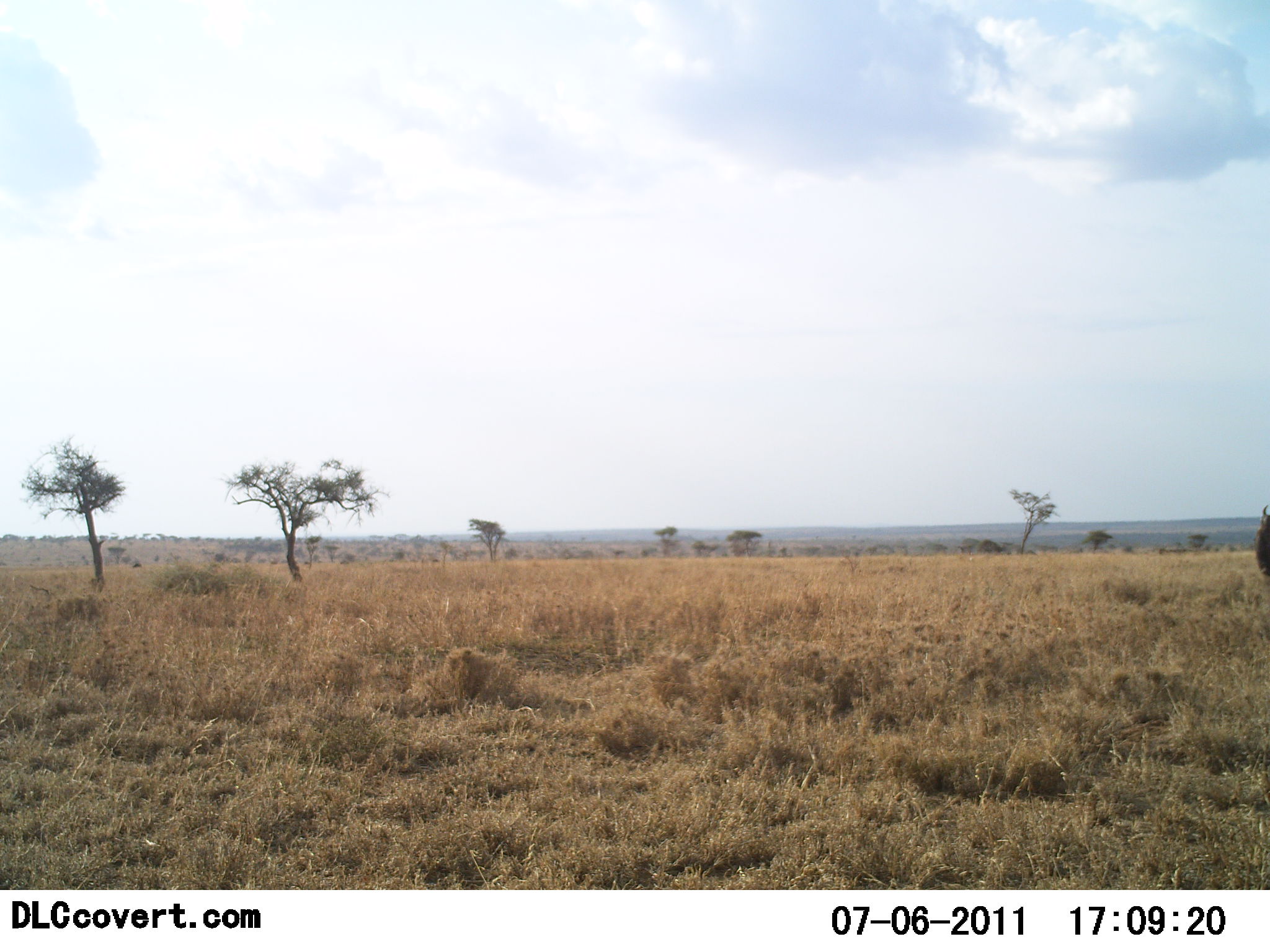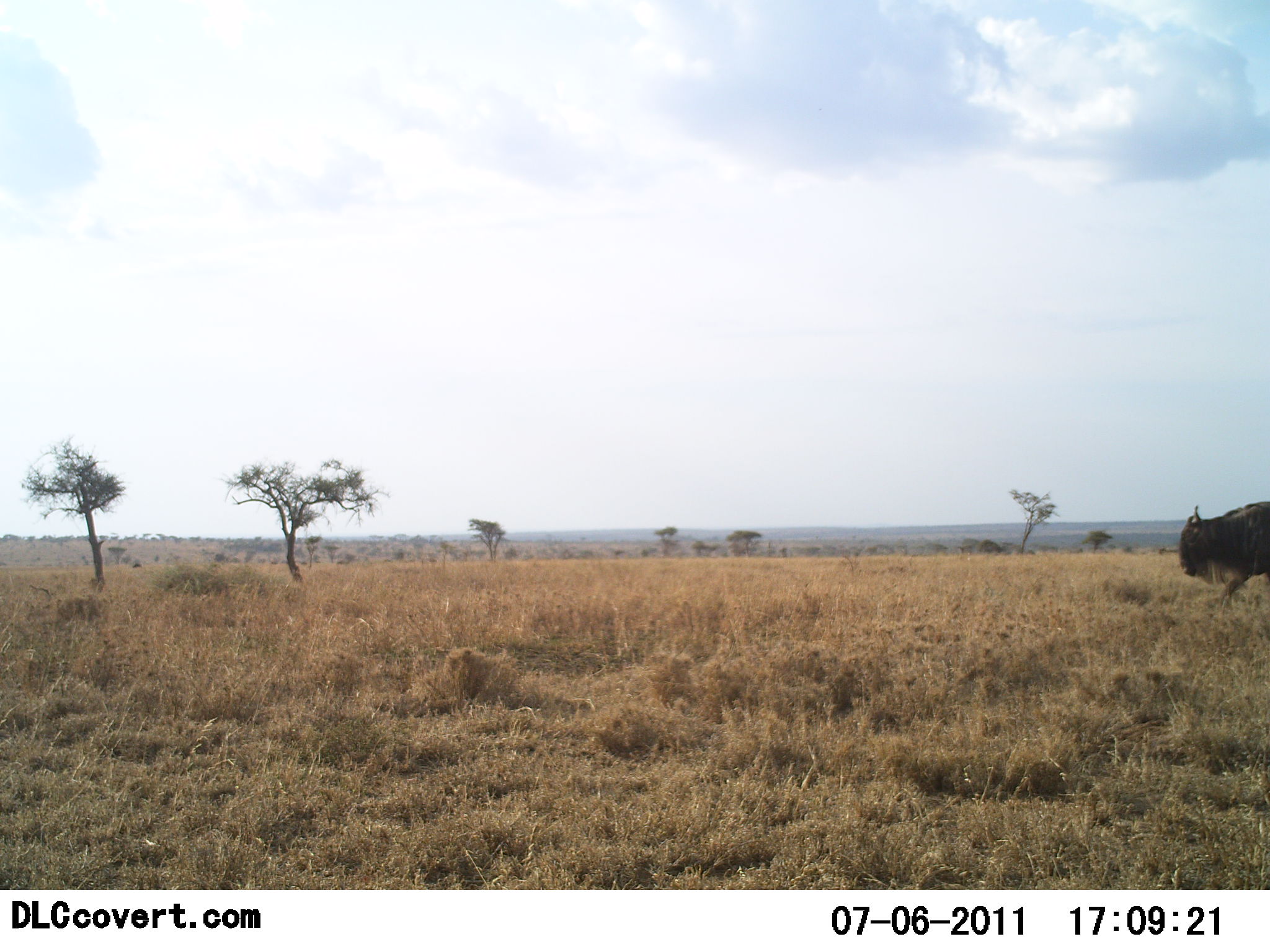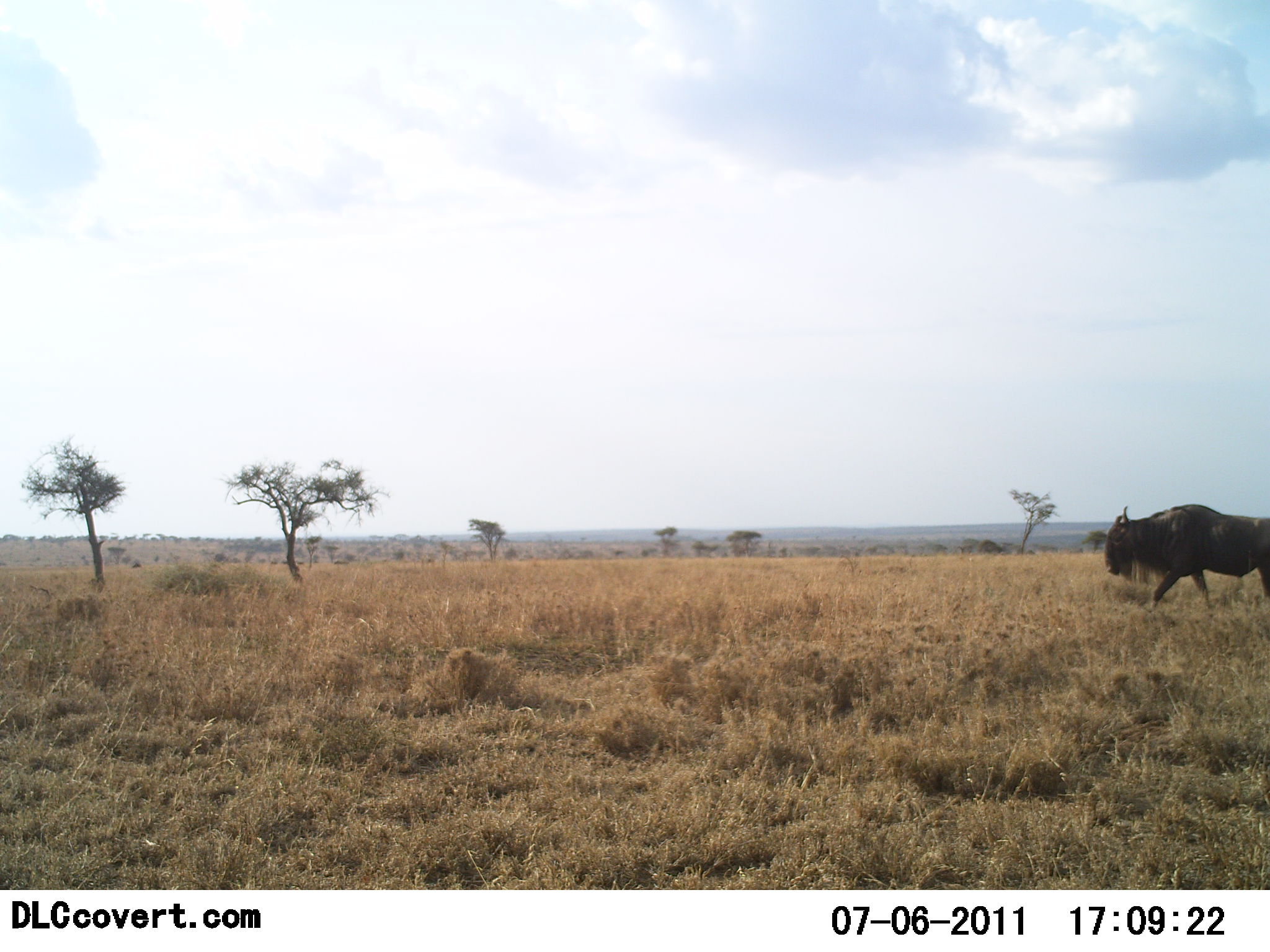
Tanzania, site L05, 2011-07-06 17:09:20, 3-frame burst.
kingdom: Animalia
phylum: Chordata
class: Mammalia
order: Artiodactyla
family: Bovidae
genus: Connochaetes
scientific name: Connochaetes taurinus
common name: blue wildebeest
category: wildebeest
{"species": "wildebeest (blue wildebeest) (Connochaetes taurinus)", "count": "1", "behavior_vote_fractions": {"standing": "0%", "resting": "0%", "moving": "100%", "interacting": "0%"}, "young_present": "0%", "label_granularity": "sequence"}